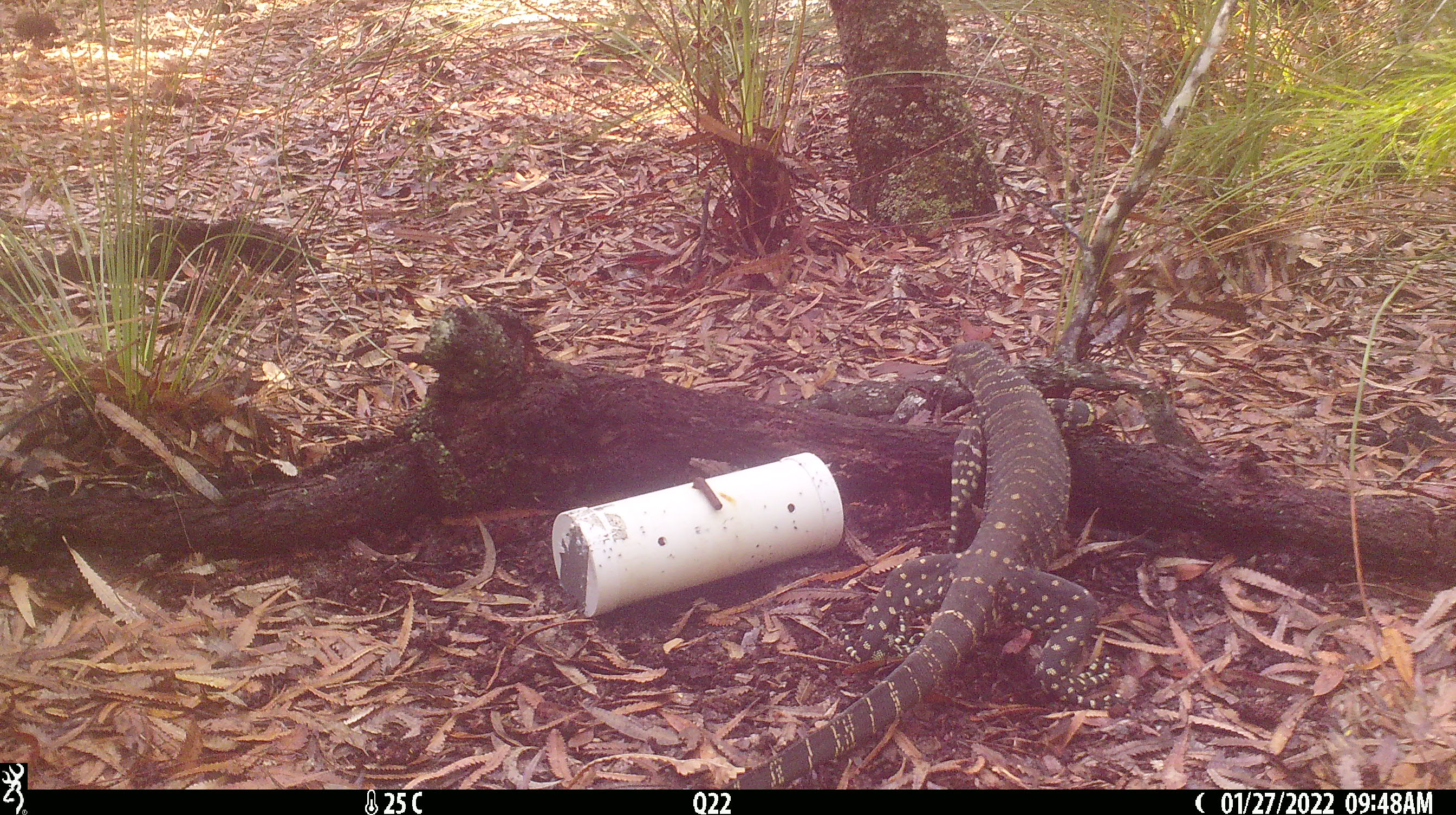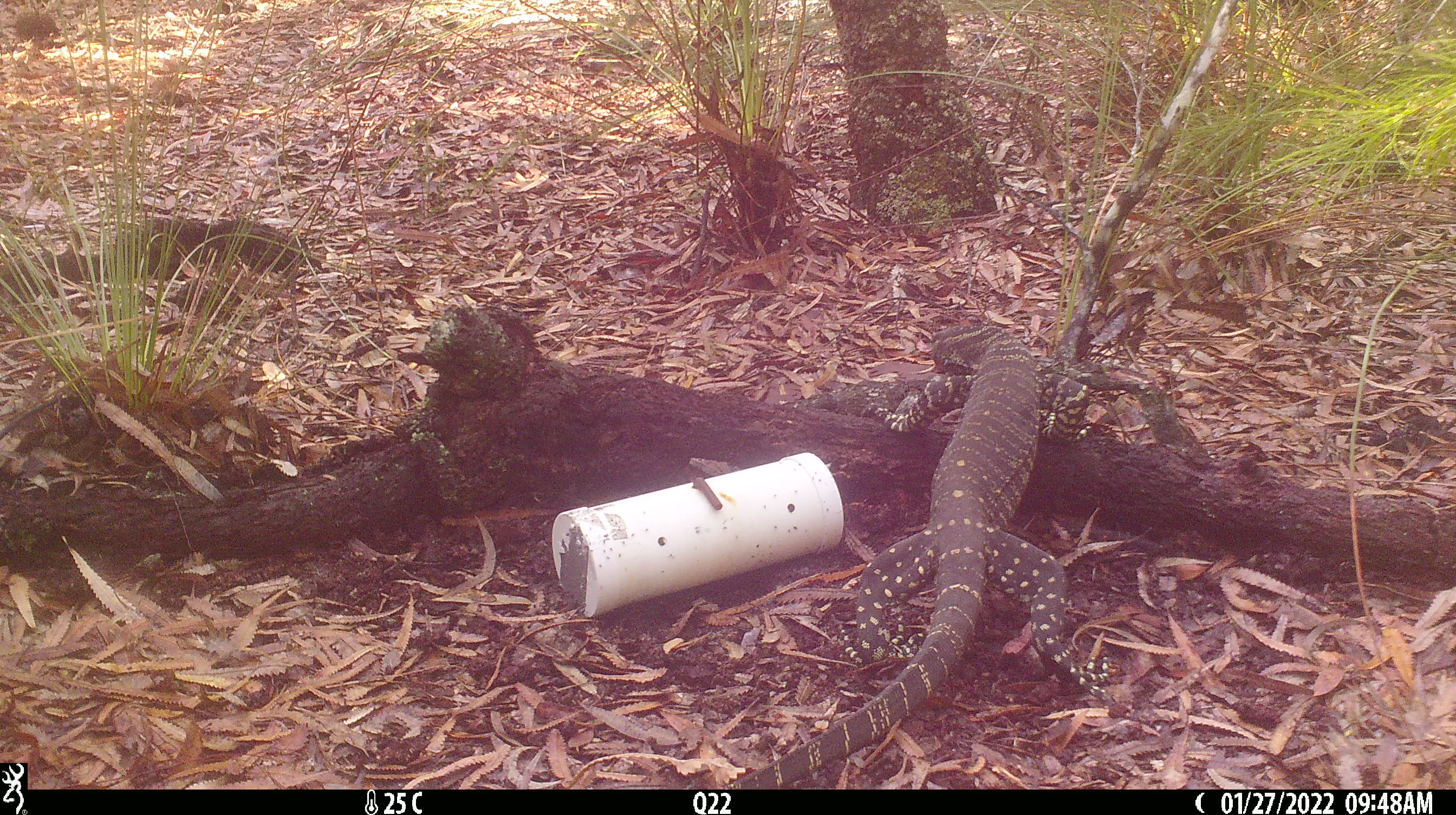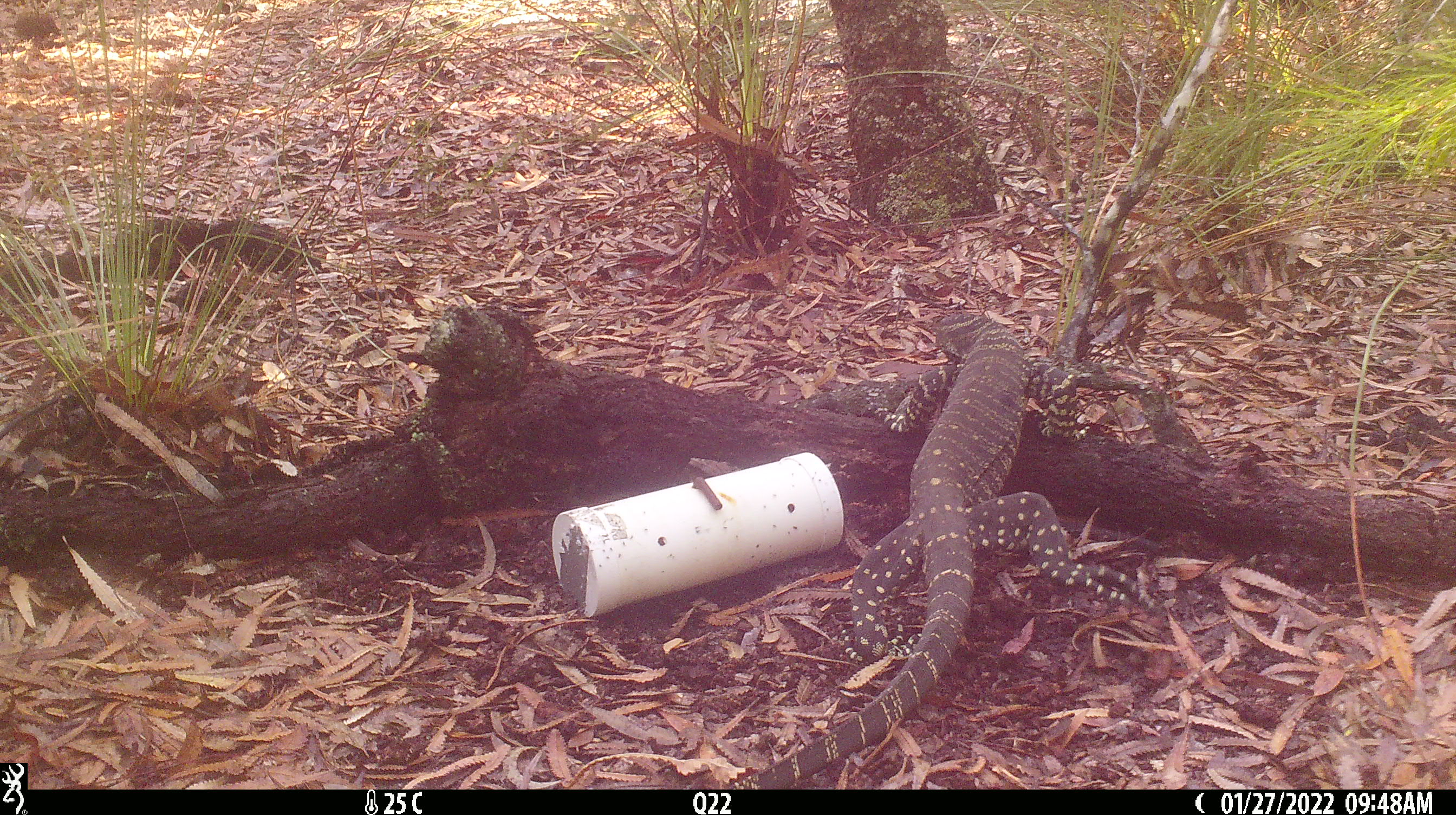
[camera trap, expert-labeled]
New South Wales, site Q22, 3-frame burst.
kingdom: Animalia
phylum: Chordata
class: Reptilia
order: Squamata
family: Varanidae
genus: Varanus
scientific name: Varanus varius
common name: lace monitor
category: goanna